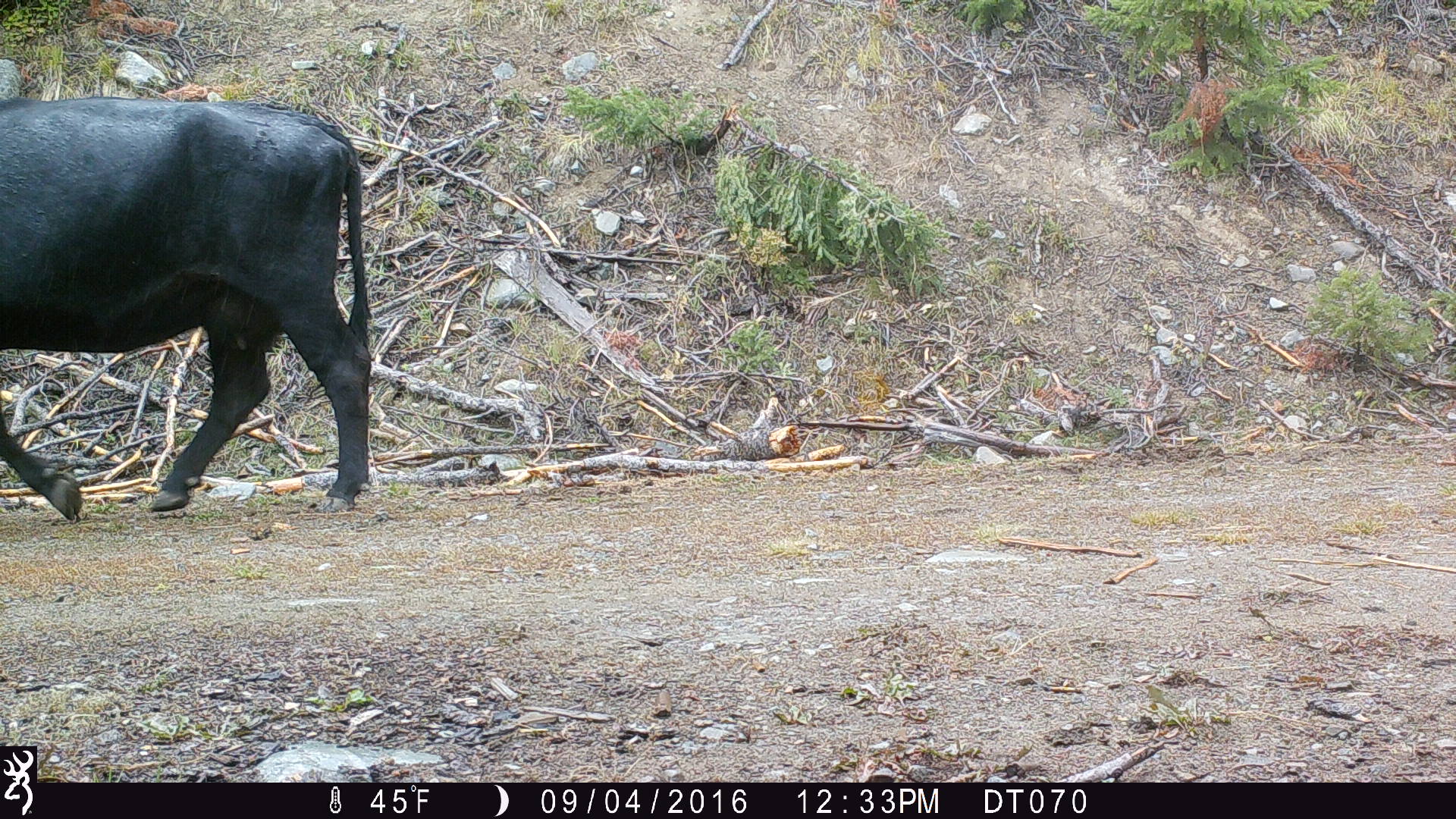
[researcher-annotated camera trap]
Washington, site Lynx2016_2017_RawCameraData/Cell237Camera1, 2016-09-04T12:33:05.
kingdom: Animalia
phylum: Chordata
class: Mammalia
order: Artiodactyla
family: Bovidae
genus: Bos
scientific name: Bos taurus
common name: domestic cattle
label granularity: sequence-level